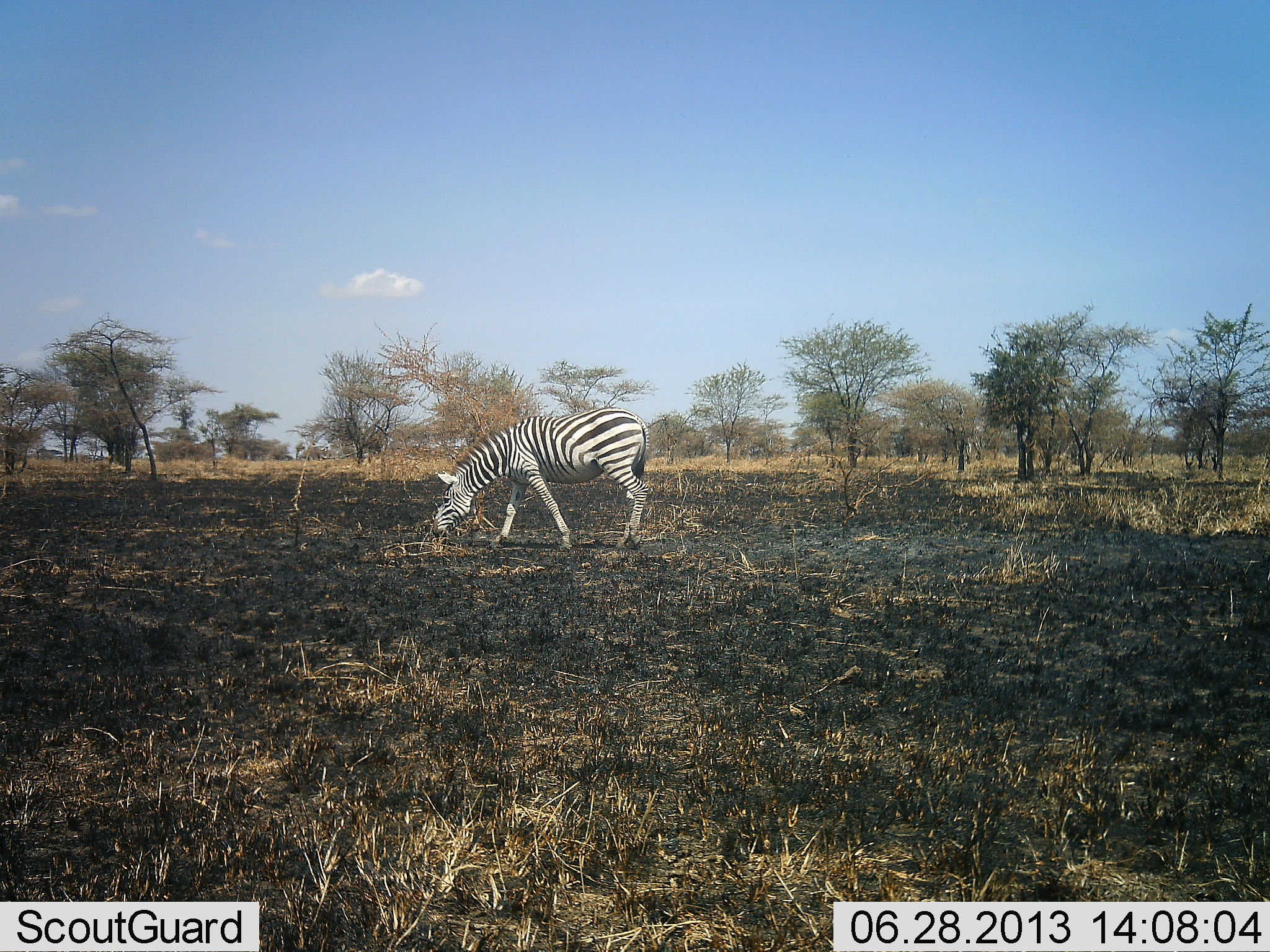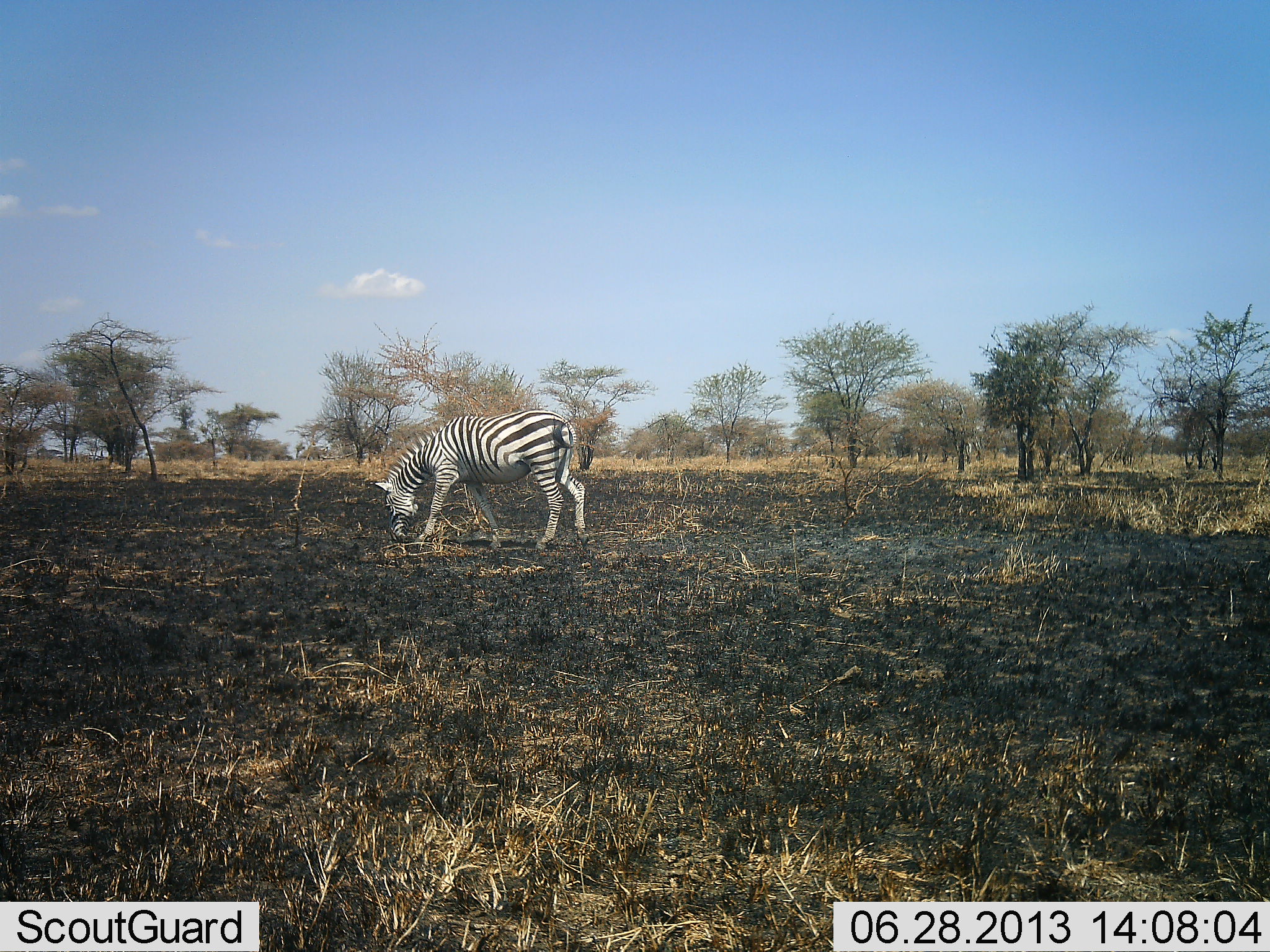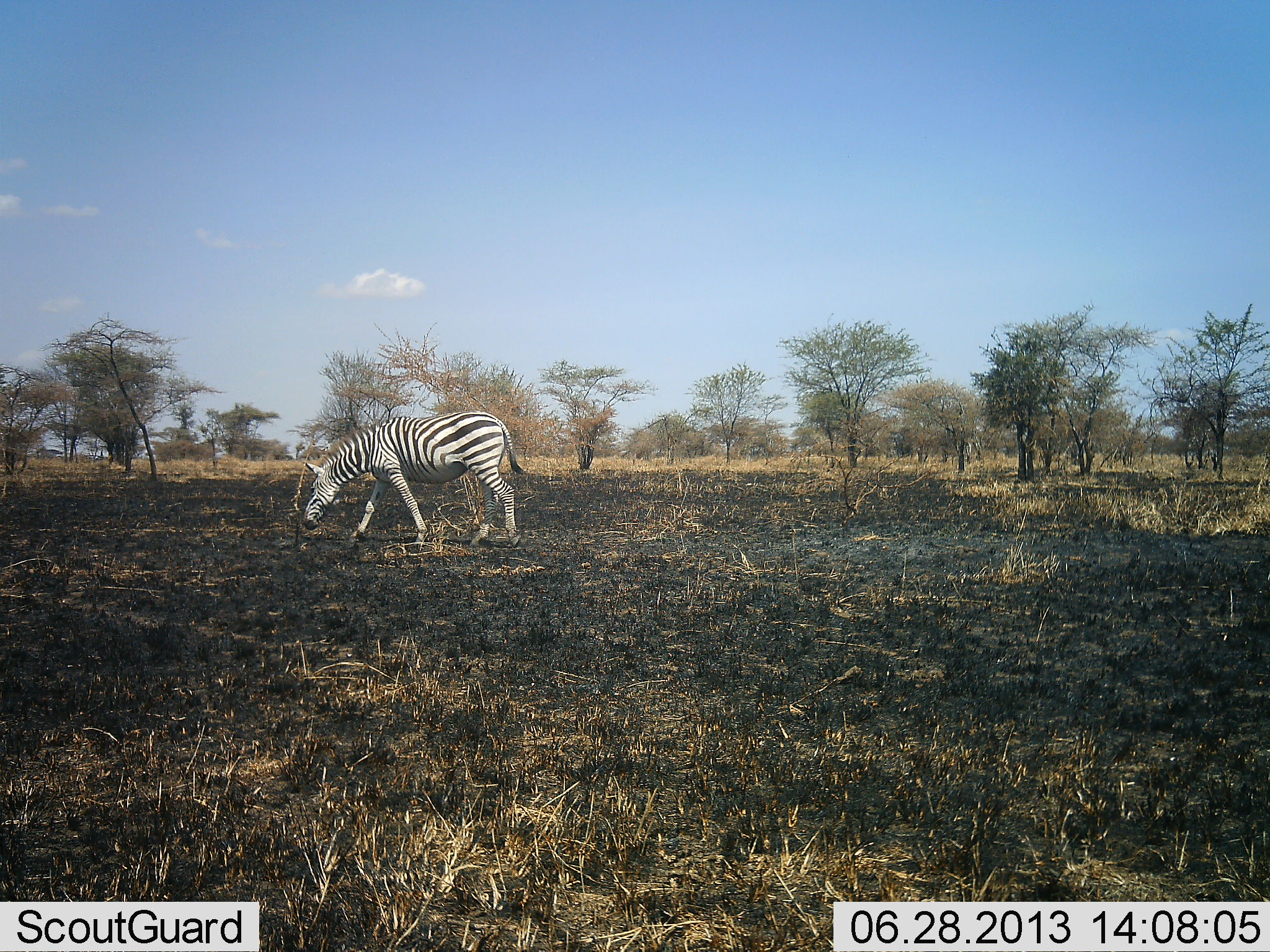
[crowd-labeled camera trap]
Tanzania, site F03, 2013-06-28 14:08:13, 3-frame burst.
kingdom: Animalia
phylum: Chordata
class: Mammalia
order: Perissodactyla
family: Equidae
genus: Equus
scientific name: Equus quagga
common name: plains zebra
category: zebra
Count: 1.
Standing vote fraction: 10%.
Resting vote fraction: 0%.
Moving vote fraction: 80%.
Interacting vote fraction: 0%.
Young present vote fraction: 0%.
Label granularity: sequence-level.